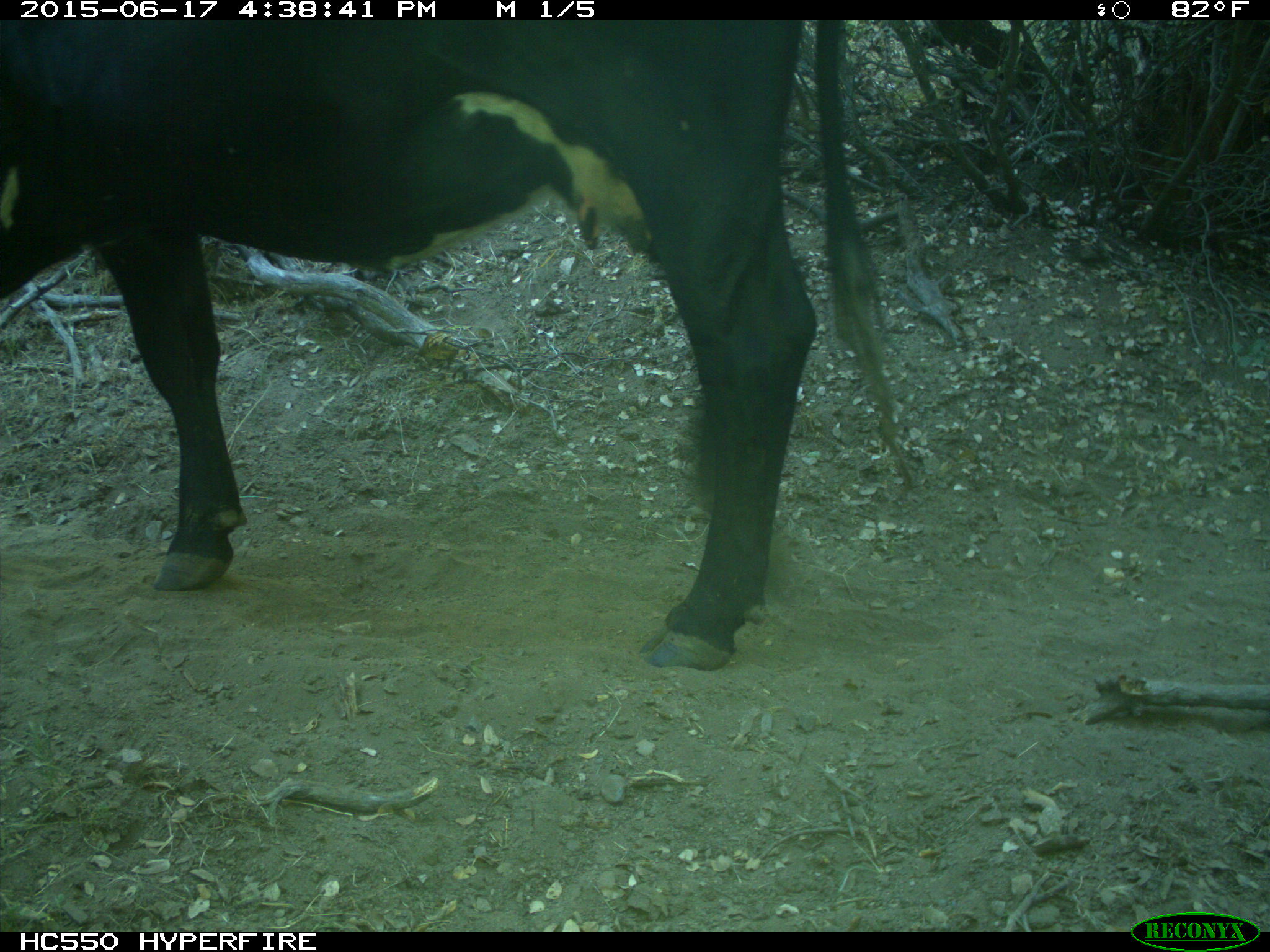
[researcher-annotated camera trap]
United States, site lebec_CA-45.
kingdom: Animalia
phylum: Chordata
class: Mammalia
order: Artiodactyla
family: Bovidae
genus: Bos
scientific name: Bos taurus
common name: domestic cow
Bos taurus (domestic cow).